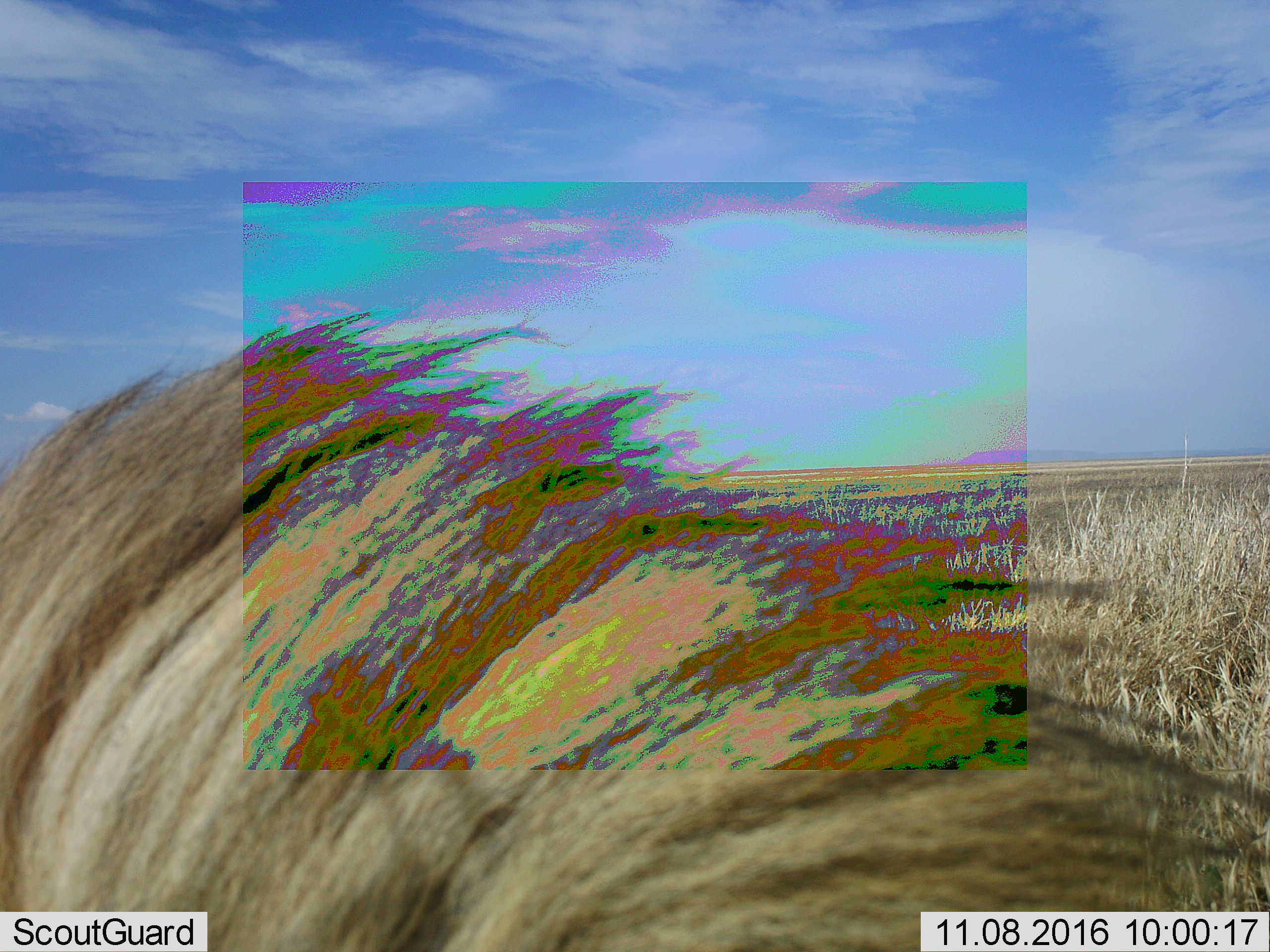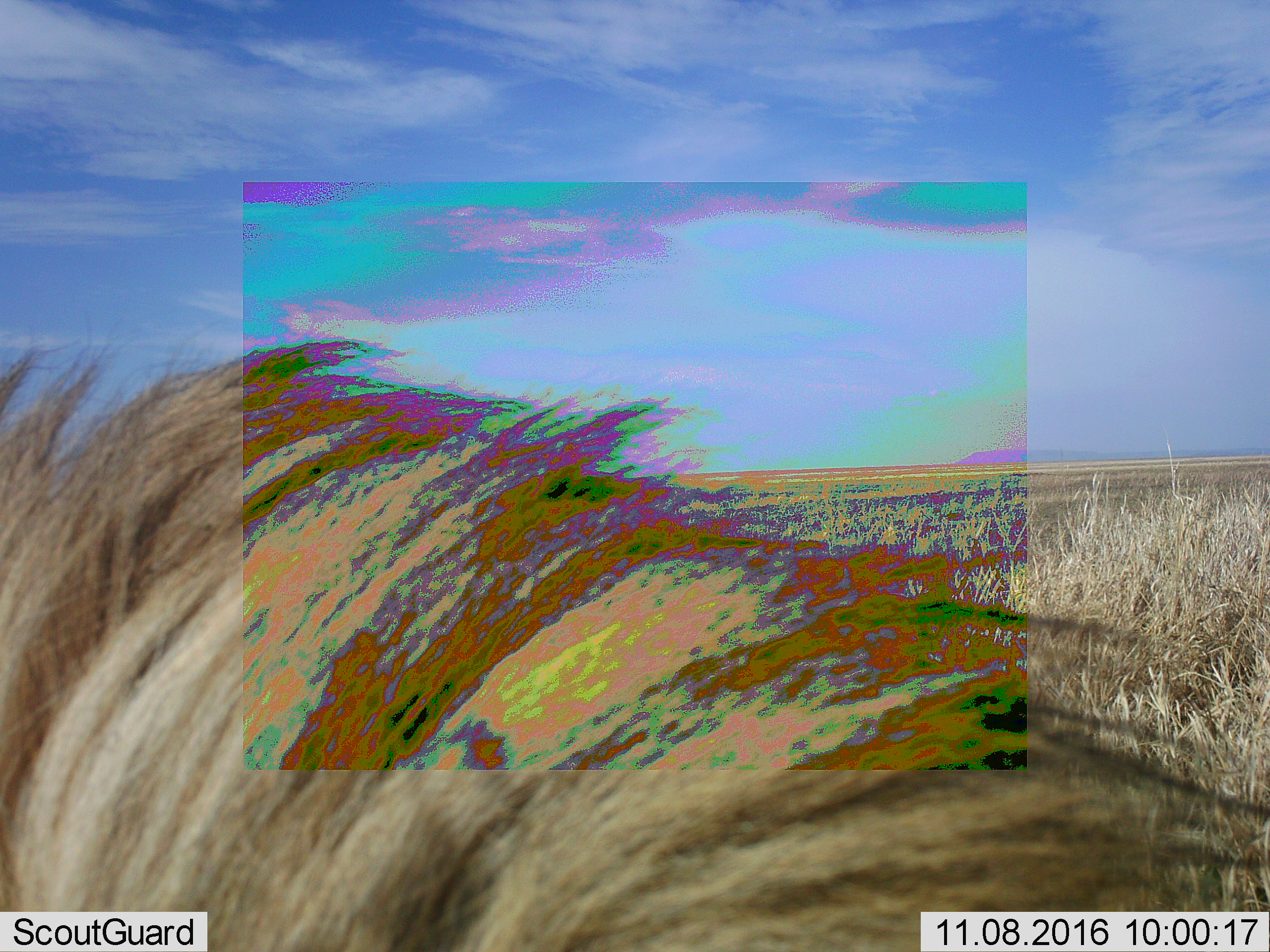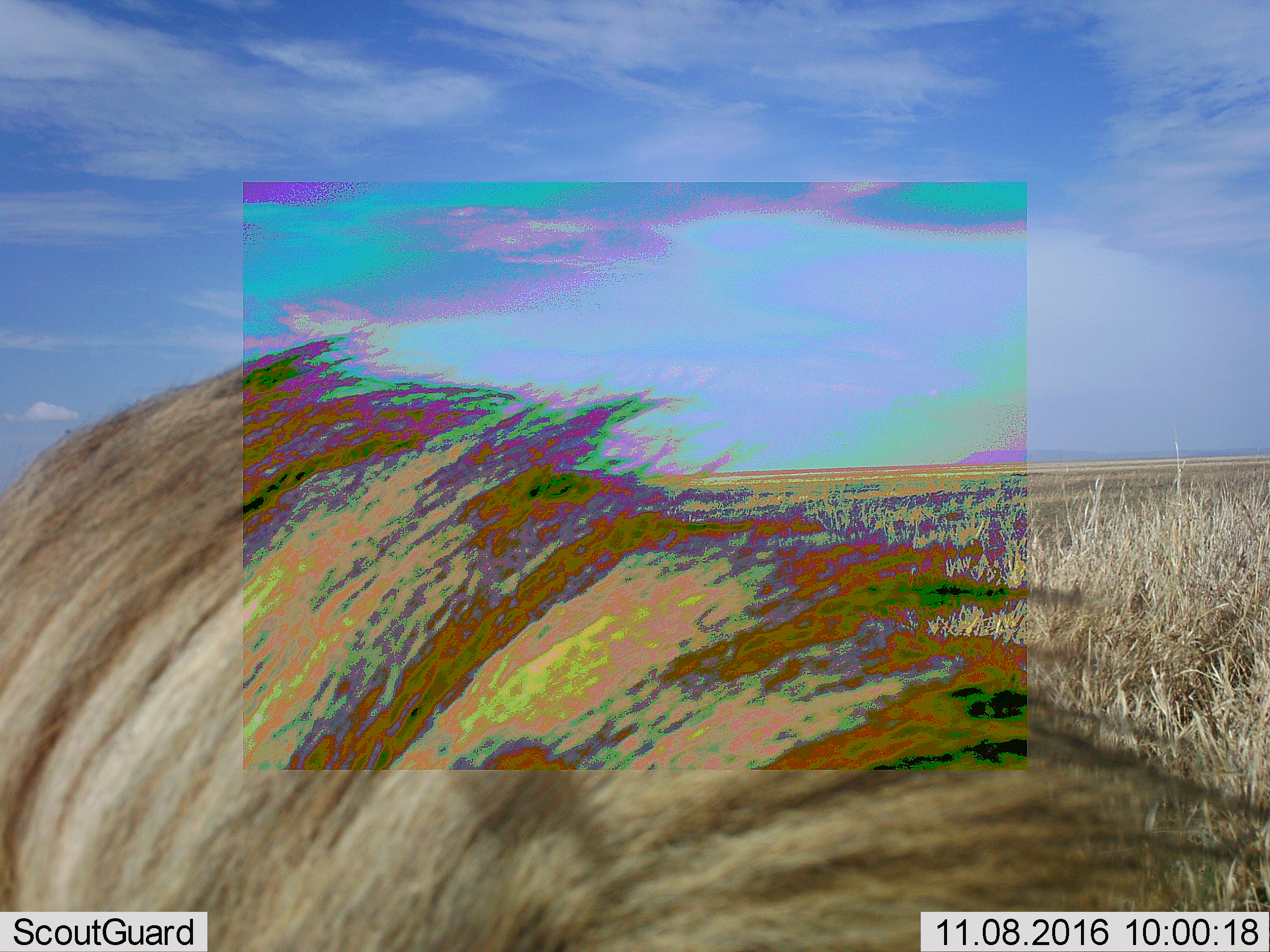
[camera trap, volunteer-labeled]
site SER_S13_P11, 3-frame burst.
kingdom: Animalia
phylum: Chordata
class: Mammalia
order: Carnivora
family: Felidae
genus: Panthera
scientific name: Panthera leo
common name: lion male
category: lionmale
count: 1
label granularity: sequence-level